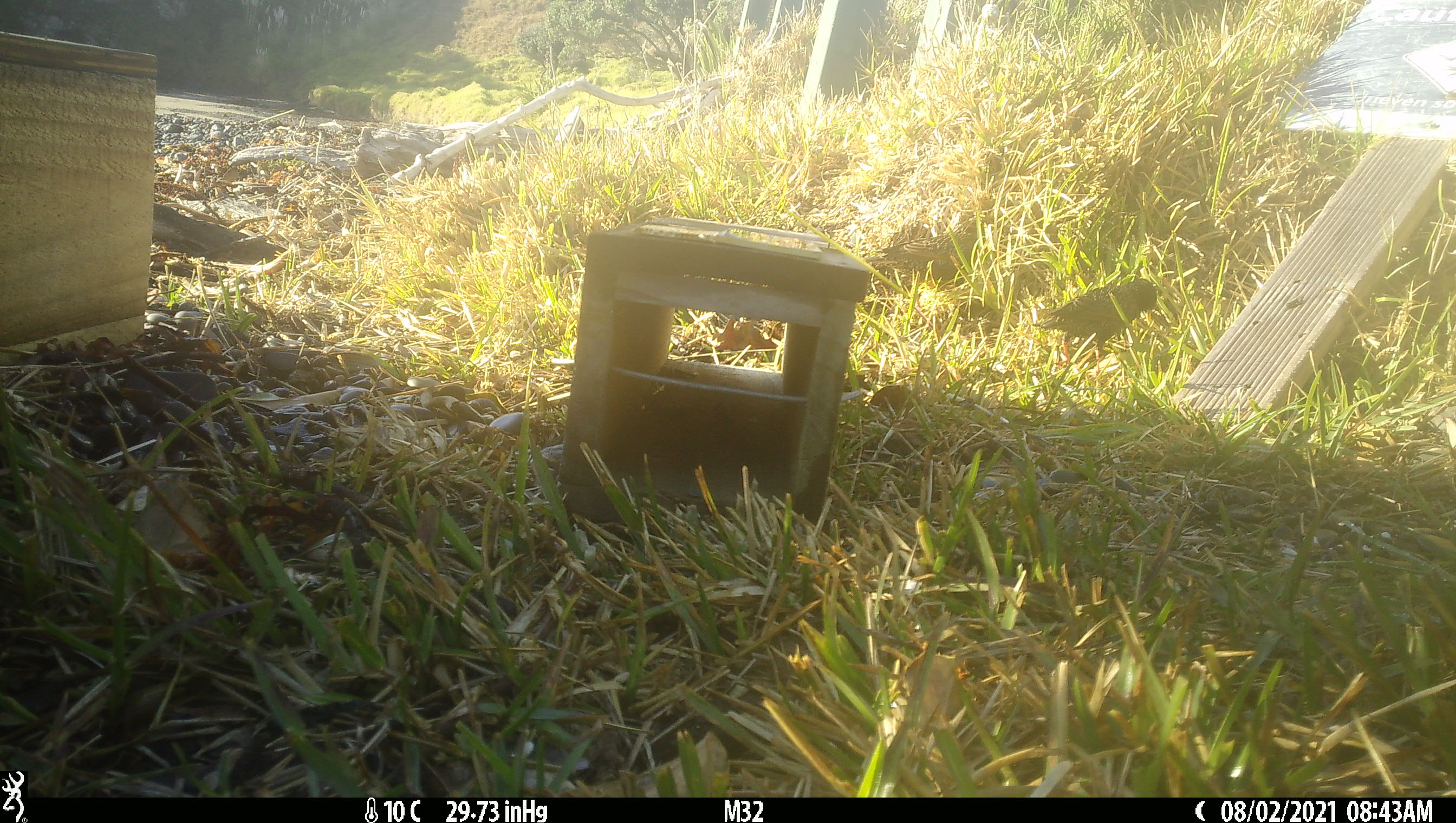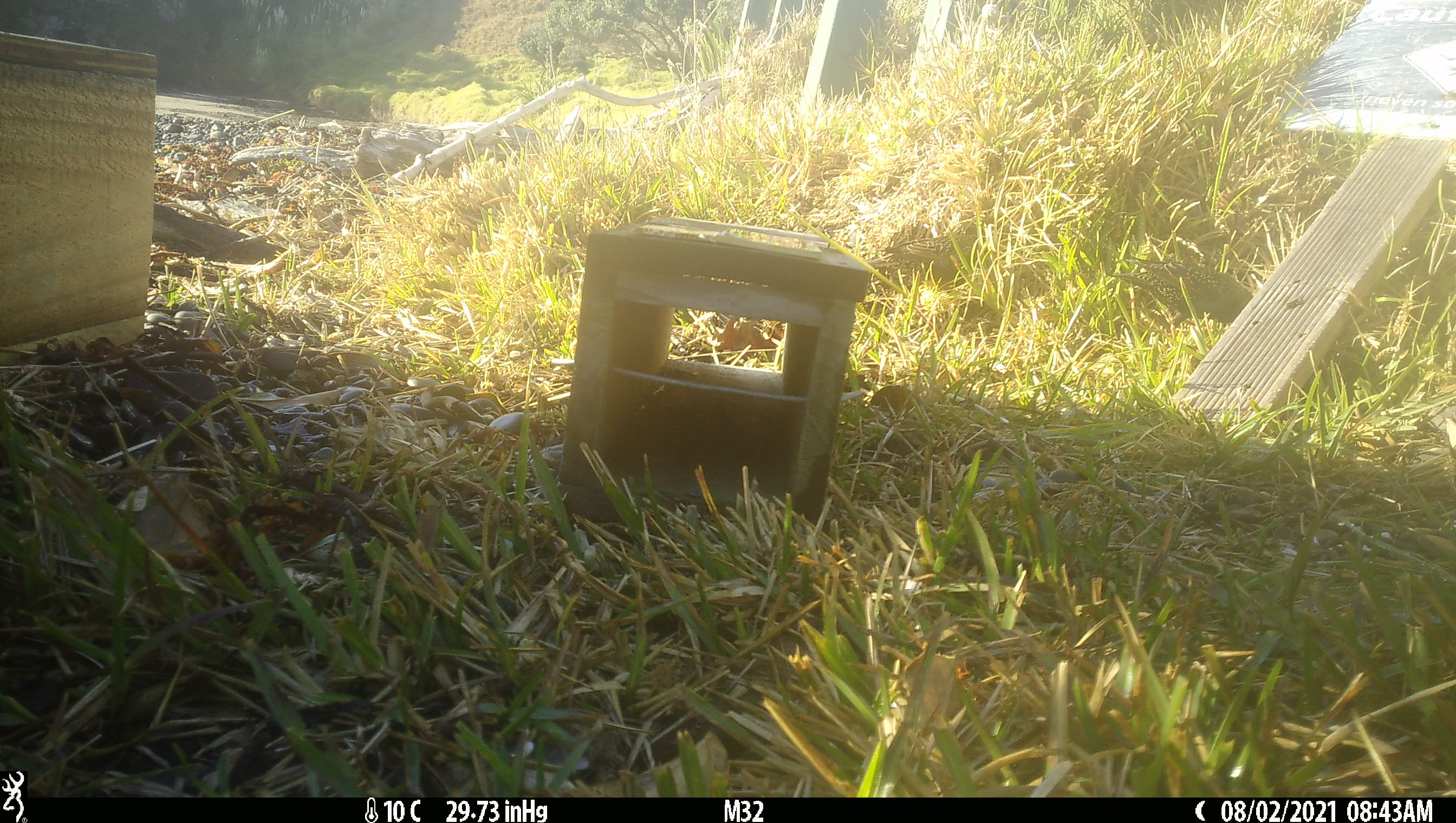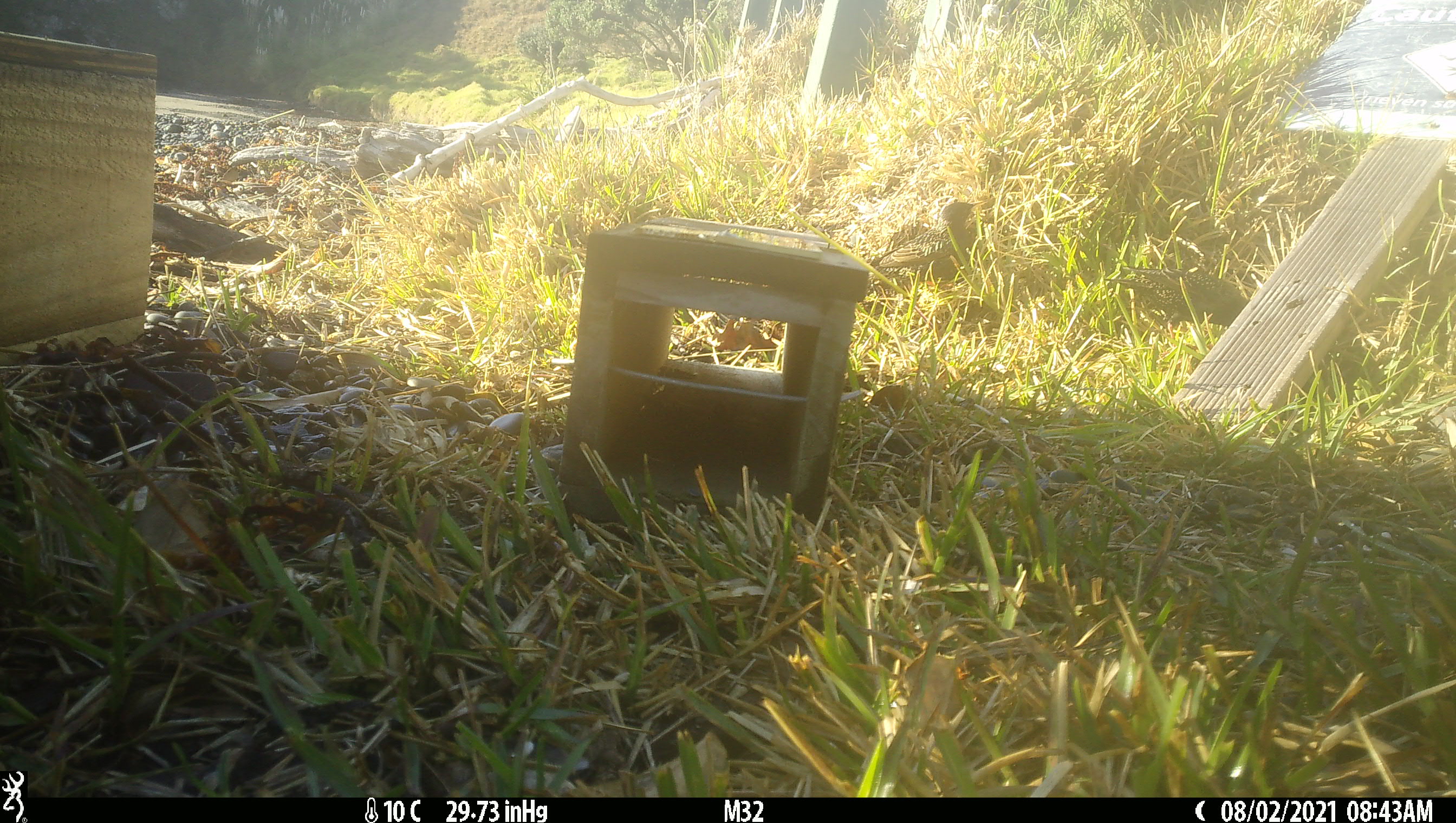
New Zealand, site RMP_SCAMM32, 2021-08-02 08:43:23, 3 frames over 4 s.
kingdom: Animalia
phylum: Chordata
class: Aves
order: Passeriformes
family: Sturnidae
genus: Sturnus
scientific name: Sturnus vulgaris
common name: european starling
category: starling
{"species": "starling (european starling) (Sturnus vulgaris)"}